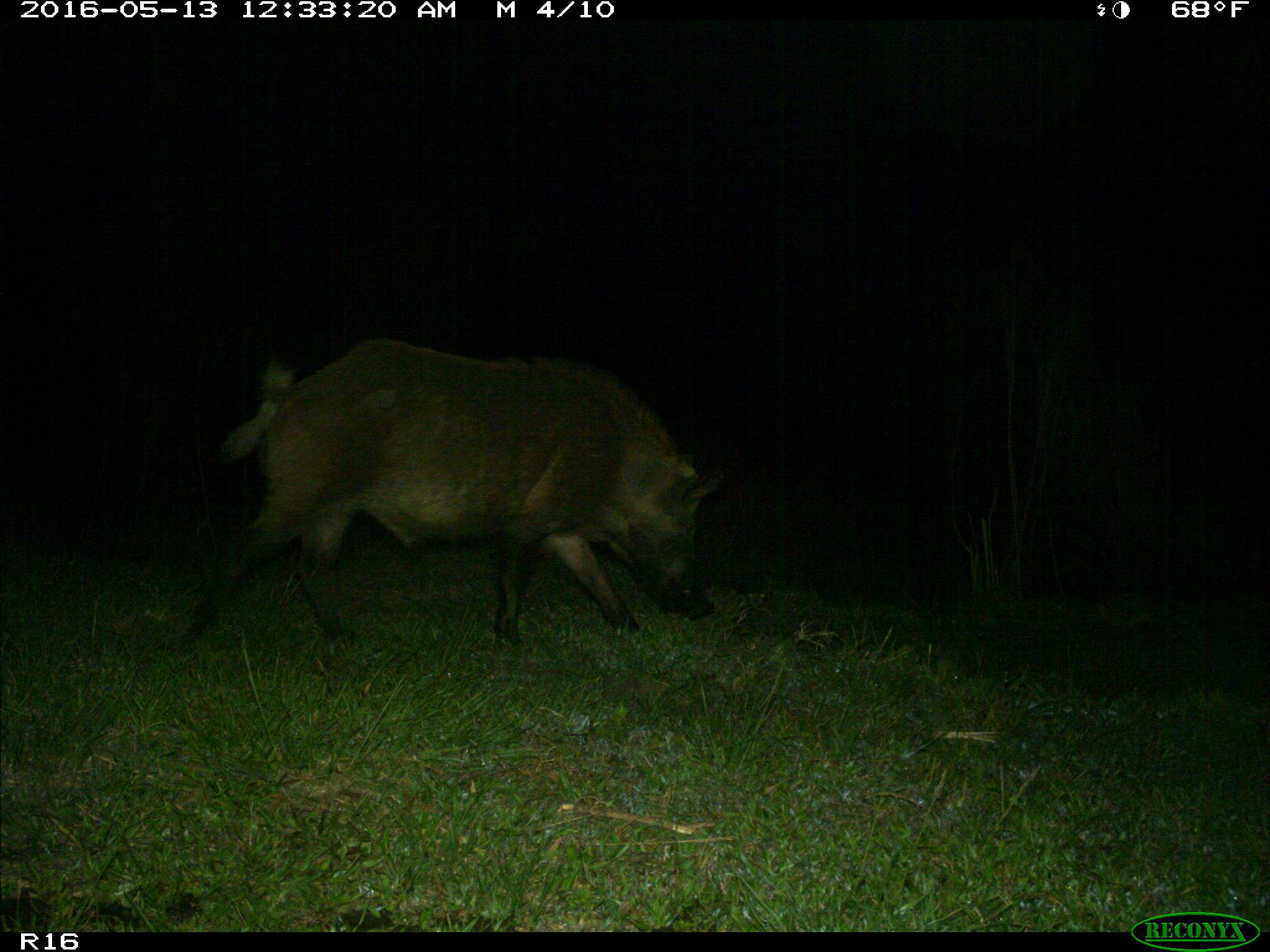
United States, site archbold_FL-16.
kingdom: Animalia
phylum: Chordata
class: Mammalia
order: Artiodactyla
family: Suidae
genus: Sus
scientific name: Sus scrofa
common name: wild boar